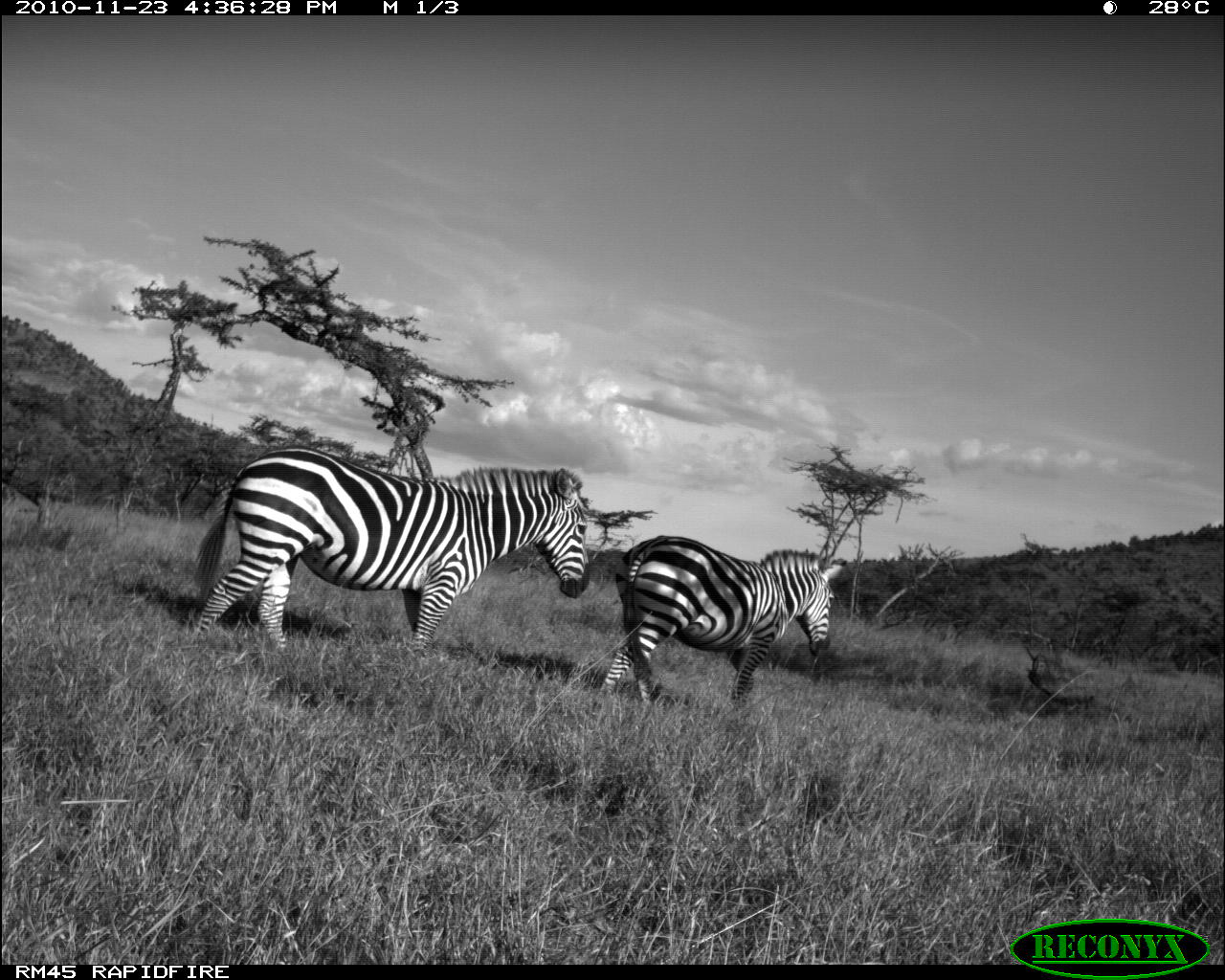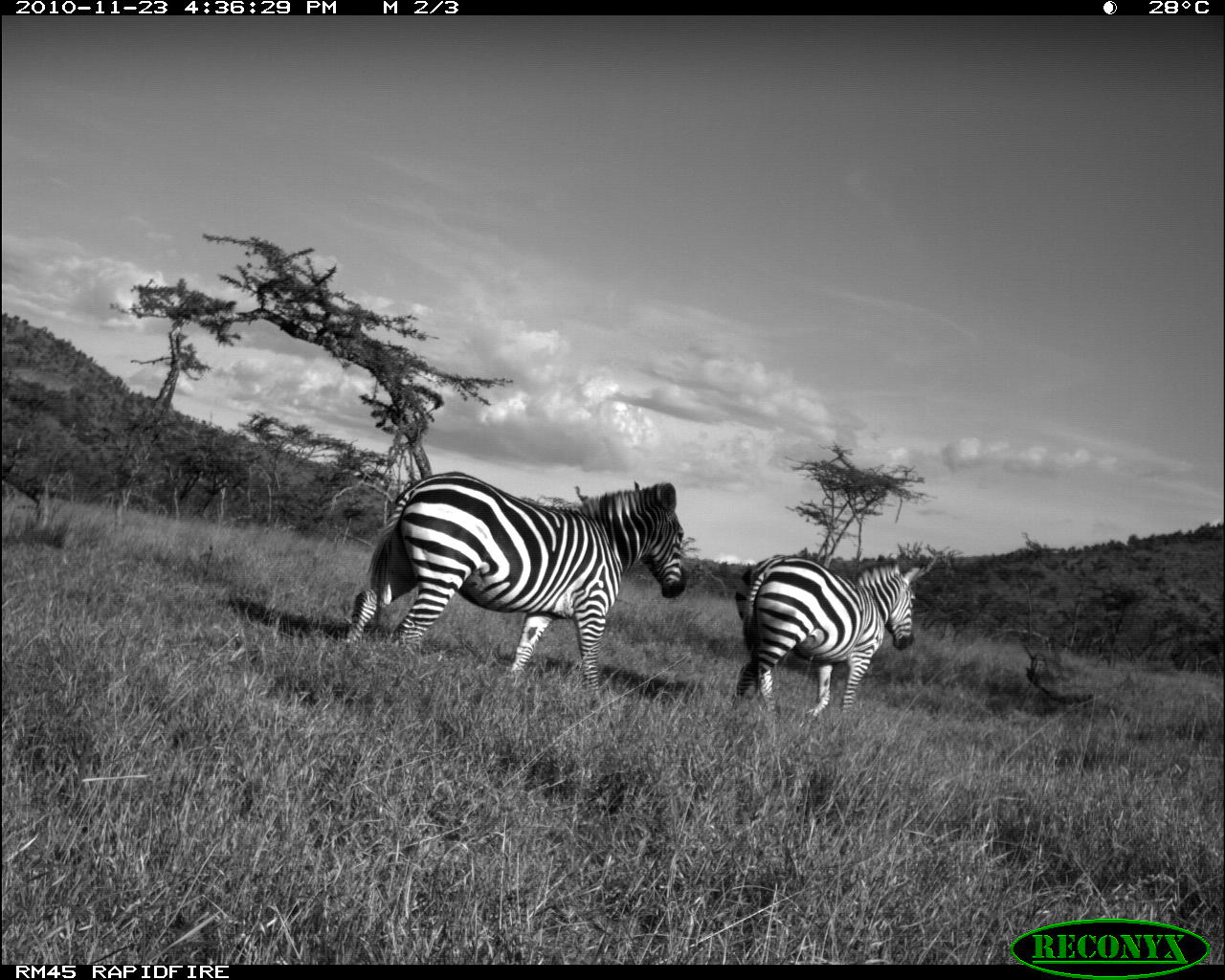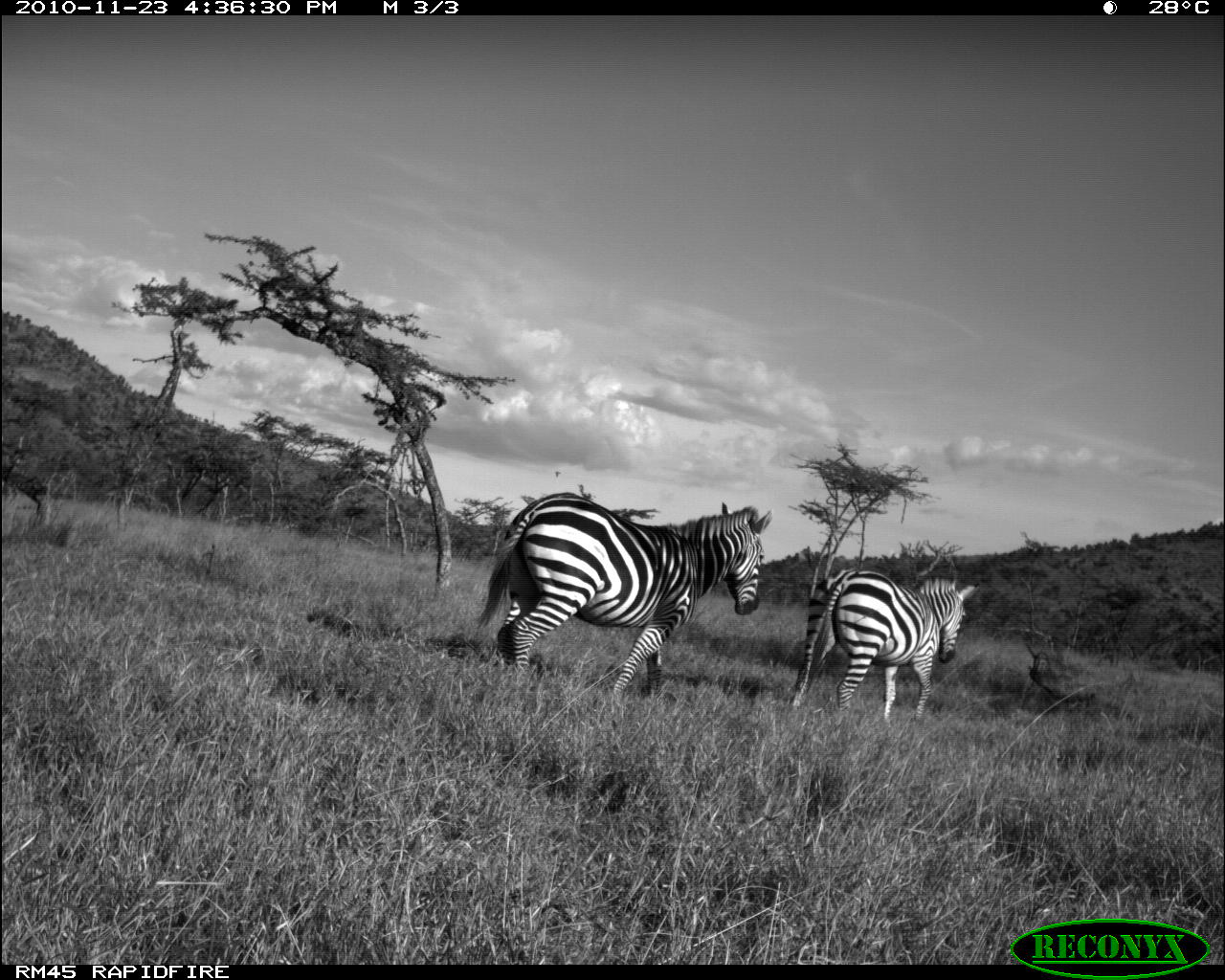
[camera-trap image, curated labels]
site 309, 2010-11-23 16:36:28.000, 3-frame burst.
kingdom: Animalia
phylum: Chordata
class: Mammalia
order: Perissodactyla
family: Equidae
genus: Equus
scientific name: Equus quagga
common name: plains zebra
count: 2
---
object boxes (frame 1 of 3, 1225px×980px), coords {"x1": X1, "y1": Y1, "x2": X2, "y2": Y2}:
equus quagga: {"x1": 190, "y1": 443, "x2": 590, "y2": 654}; {"x1": 597, "y1": 534, "x2": 848, "y2": 707}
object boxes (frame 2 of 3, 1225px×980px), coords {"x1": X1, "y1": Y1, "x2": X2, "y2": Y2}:
equus quagga: {"x1": 343, "y1": 469, "x2": 688, "y2": 698}; {"x1": 731, "y1": 552, "x2": 928, "y2": 718}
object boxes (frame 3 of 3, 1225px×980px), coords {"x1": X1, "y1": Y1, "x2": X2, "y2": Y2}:
equus quagga: {"x1": 474, "y1": 490, "x2": 774, "y2": 701}; {"x1": 787, "y1": 563, "x2": 981, "y2": 722}